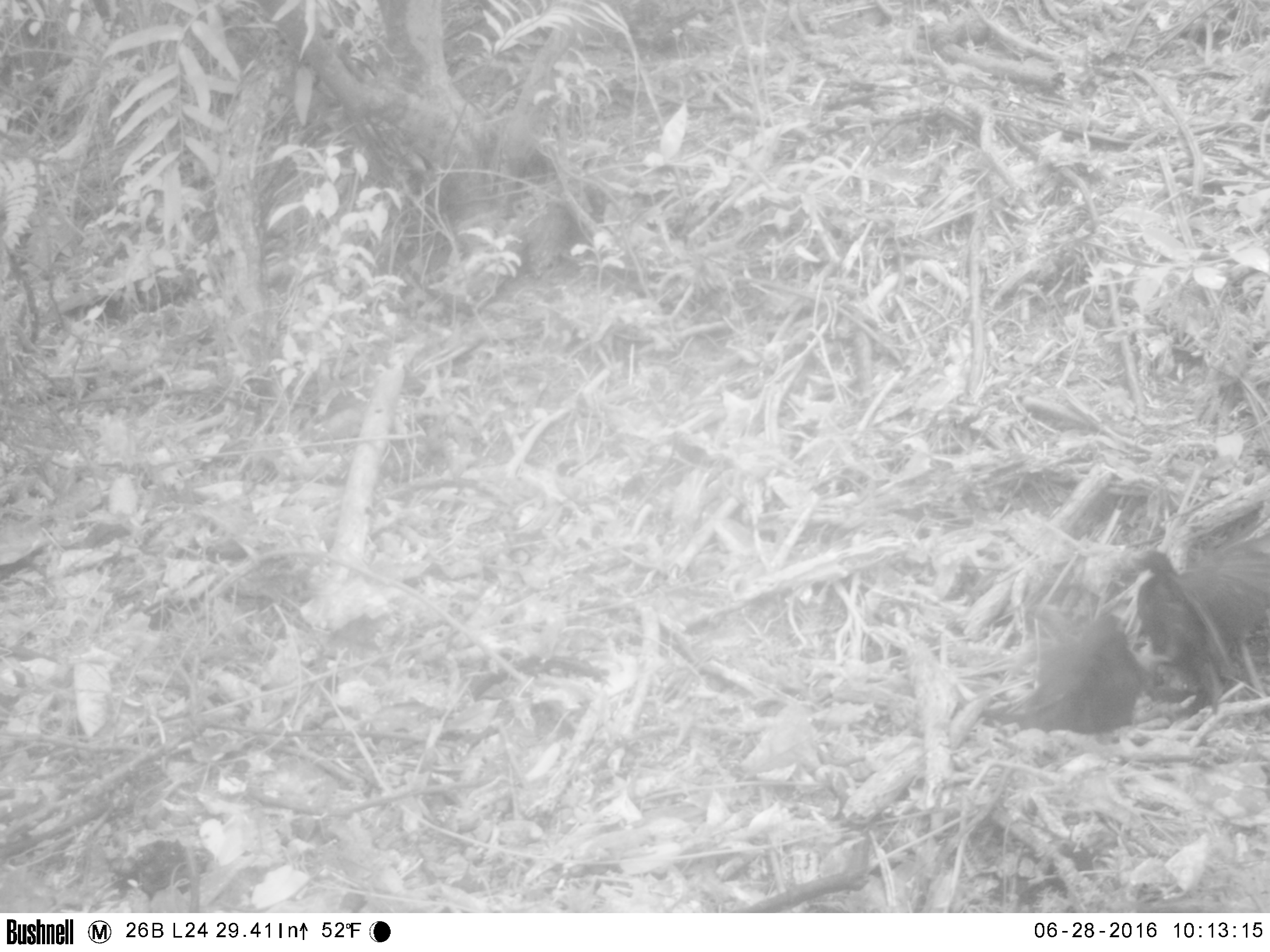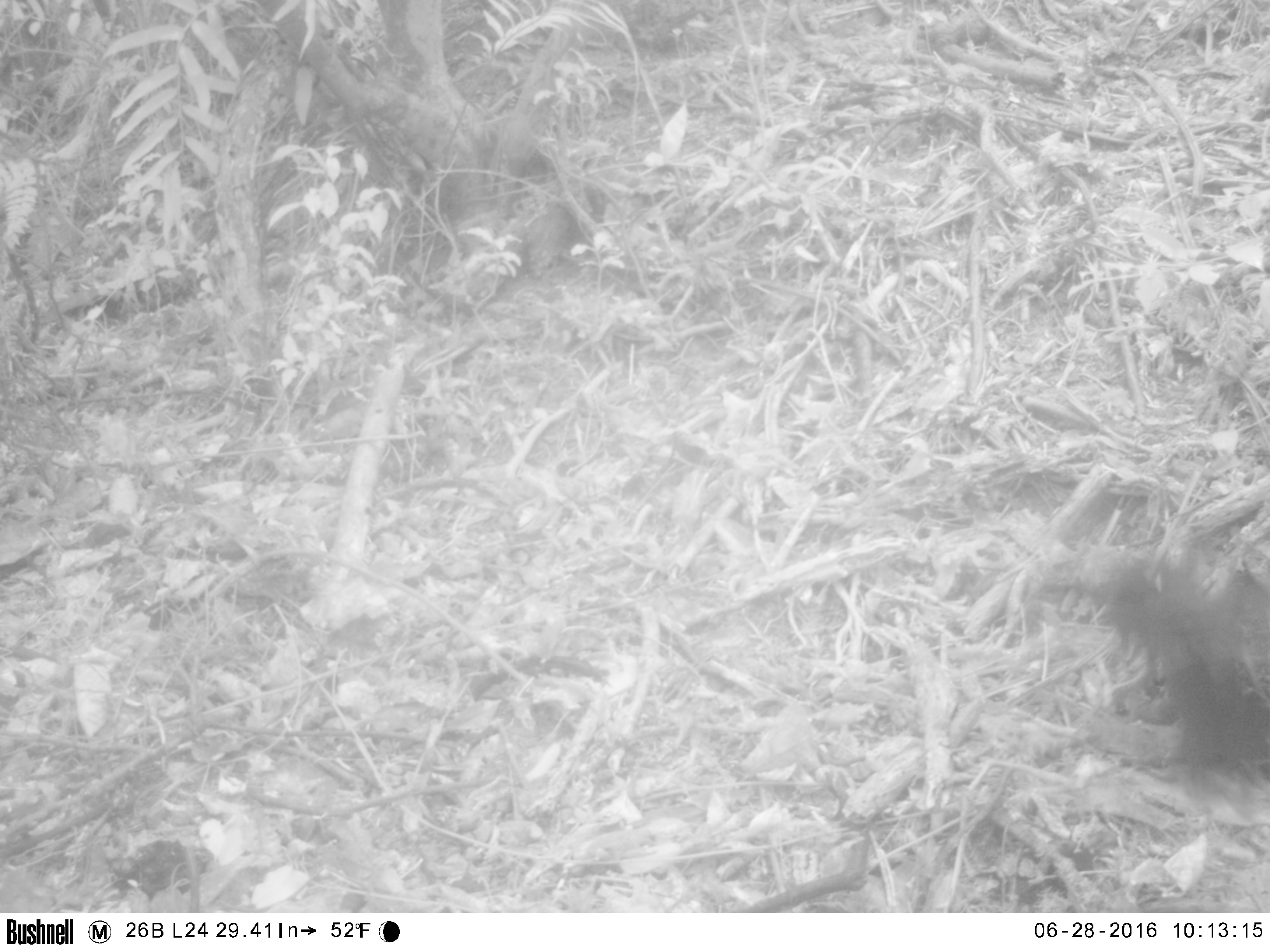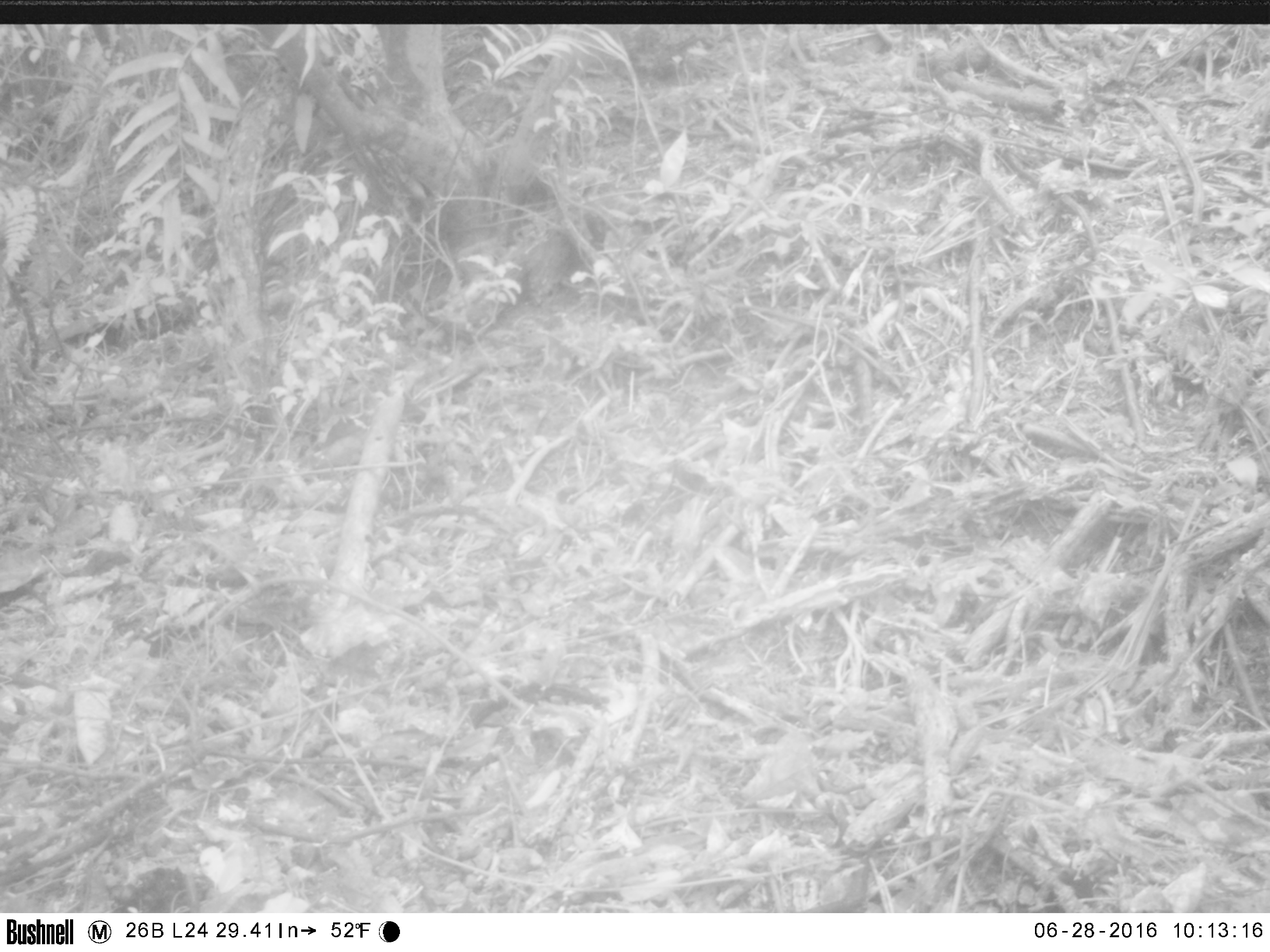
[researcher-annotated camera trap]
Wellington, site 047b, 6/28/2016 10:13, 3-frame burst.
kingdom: Animalia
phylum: Chordata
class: Aves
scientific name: Aves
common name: bird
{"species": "bird (Aves)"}